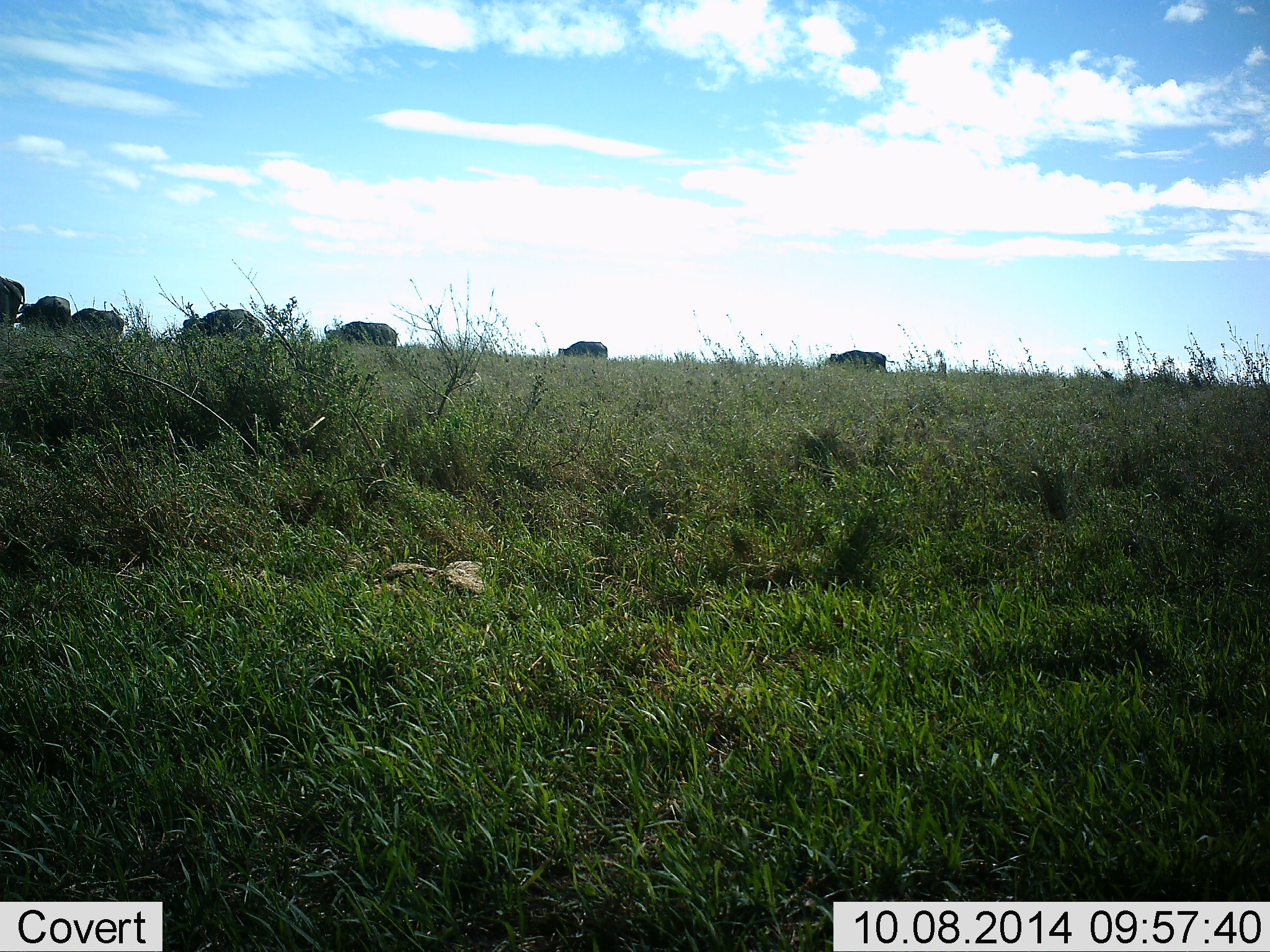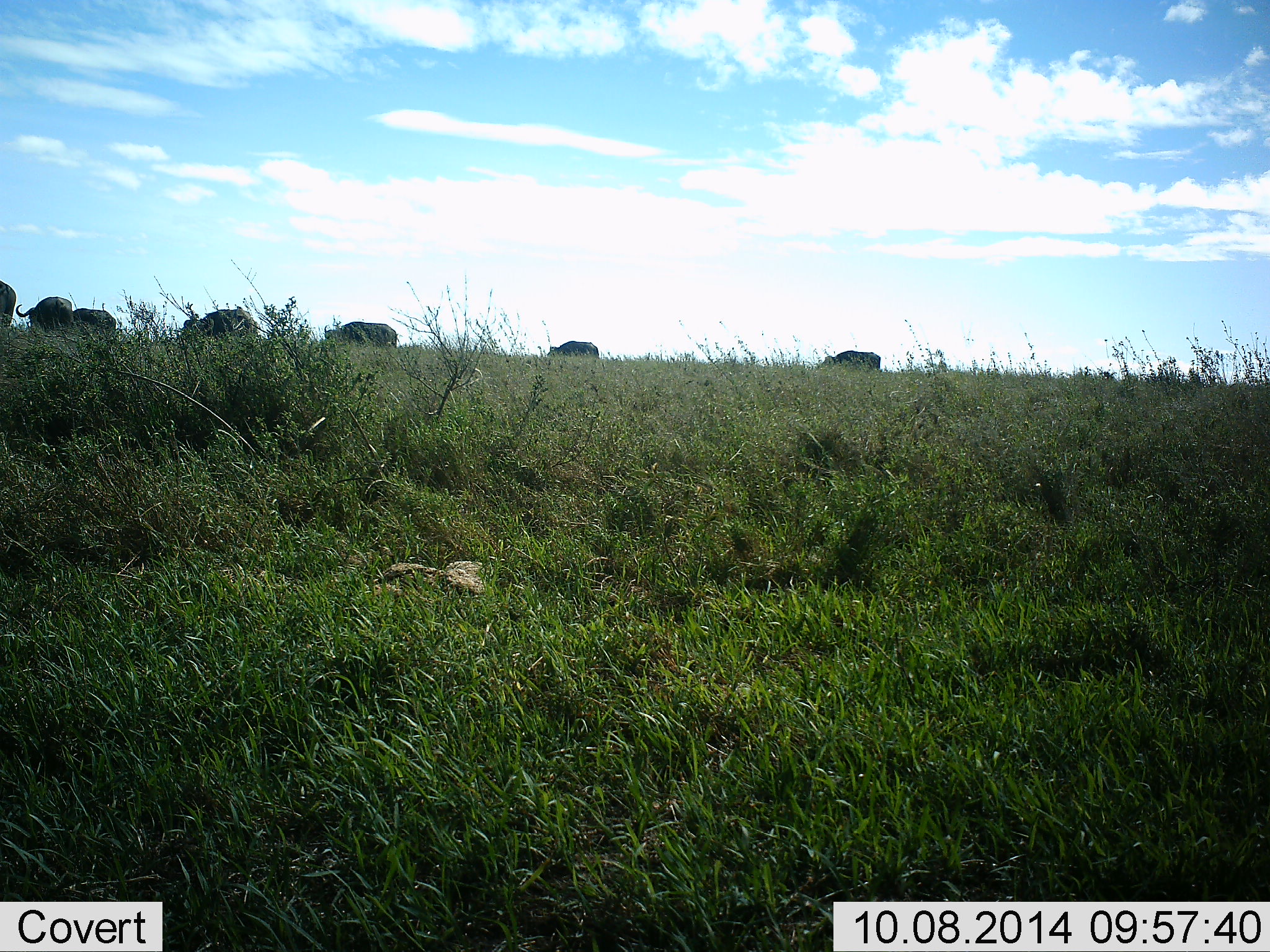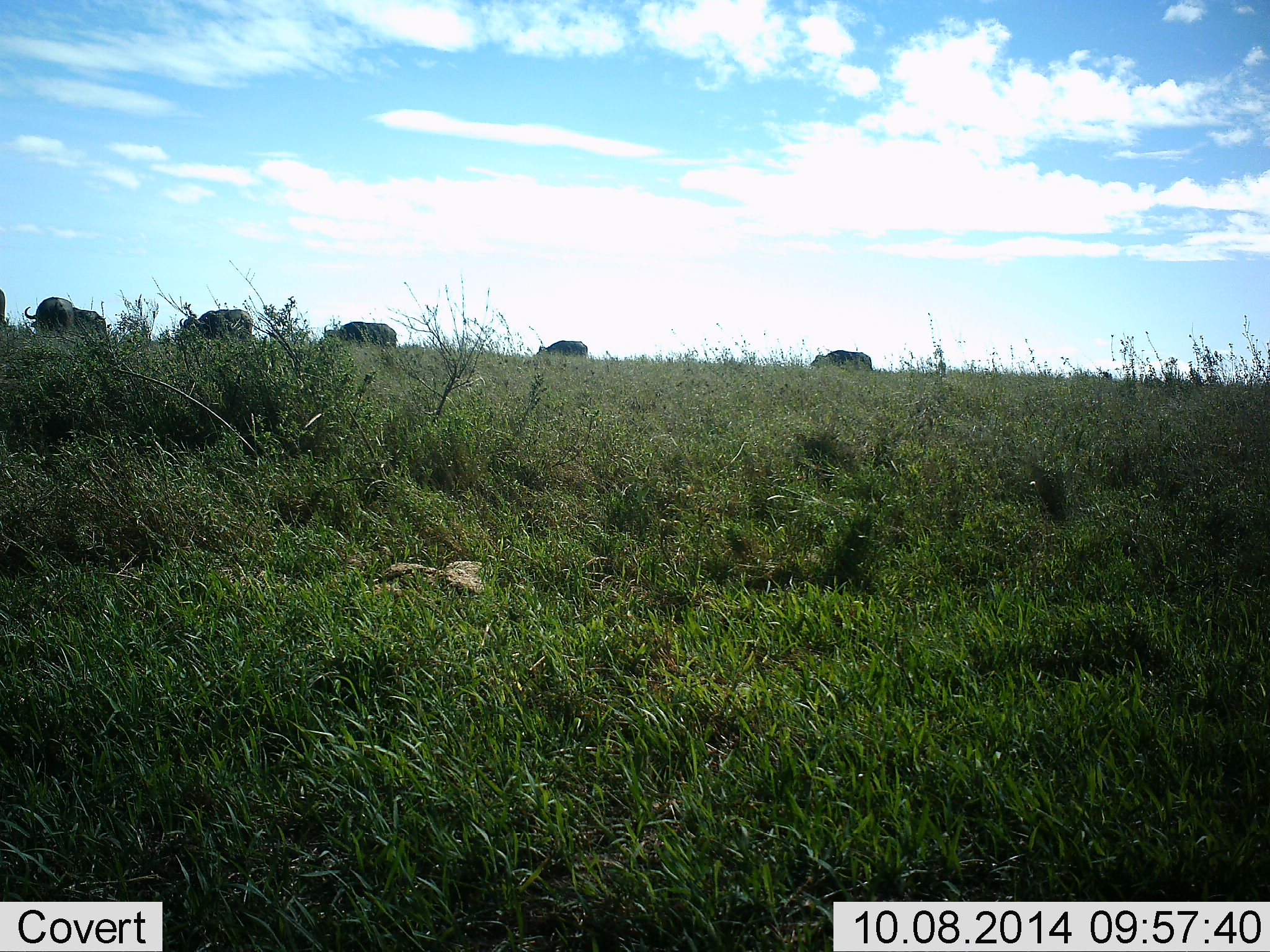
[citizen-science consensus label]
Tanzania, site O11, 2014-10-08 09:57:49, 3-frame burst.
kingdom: Animalia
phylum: Chordata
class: Mammalia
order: Artiodactyla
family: Bovidae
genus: Syncerus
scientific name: Syncerus caffer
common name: cape buffalo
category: buffalo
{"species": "buffalo (cape buffalo) (Syncerus caffer)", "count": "7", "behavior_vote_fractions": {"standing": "30%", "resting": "0%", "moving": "60%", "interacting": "0%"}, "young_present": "0%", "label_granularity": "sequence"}